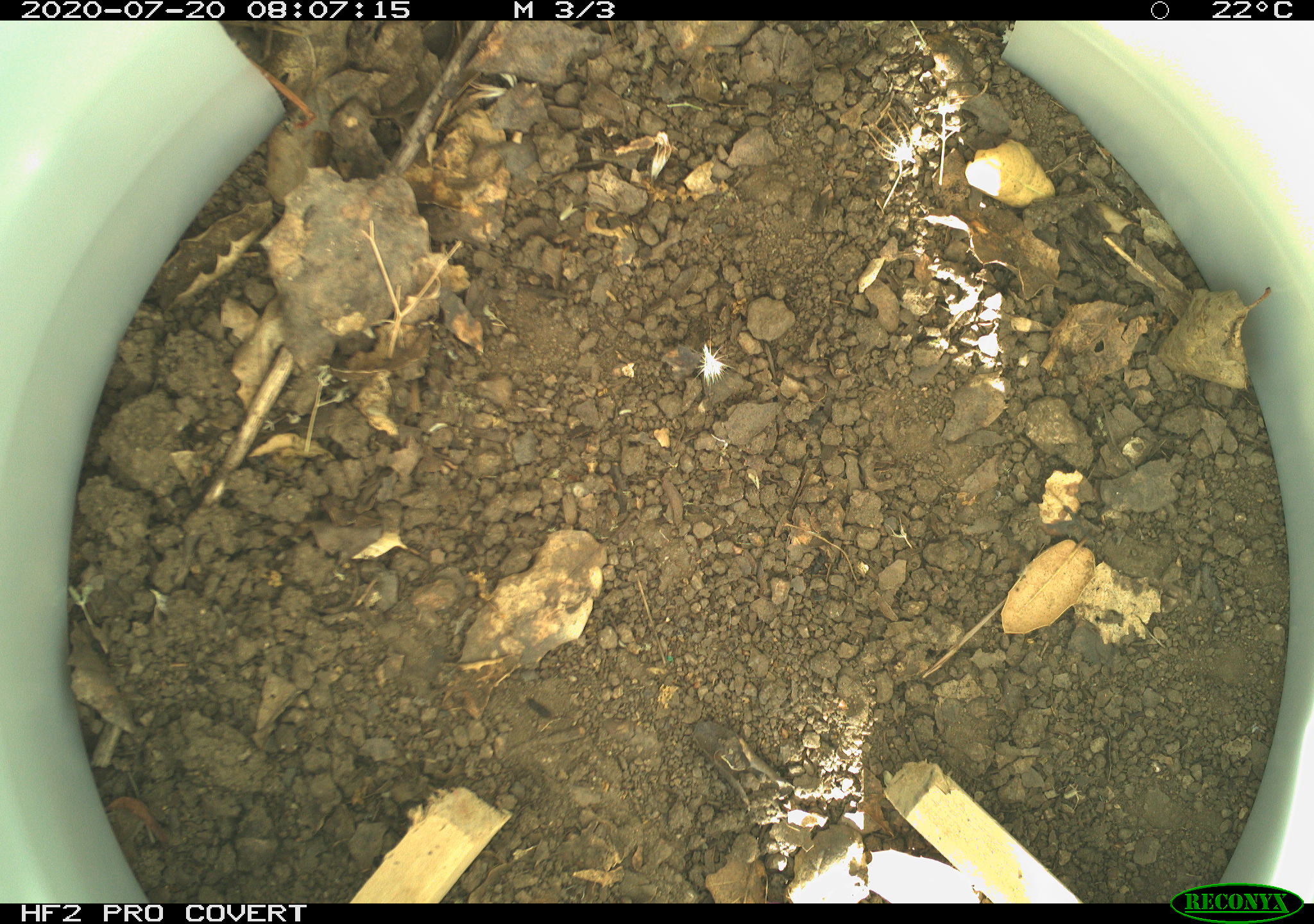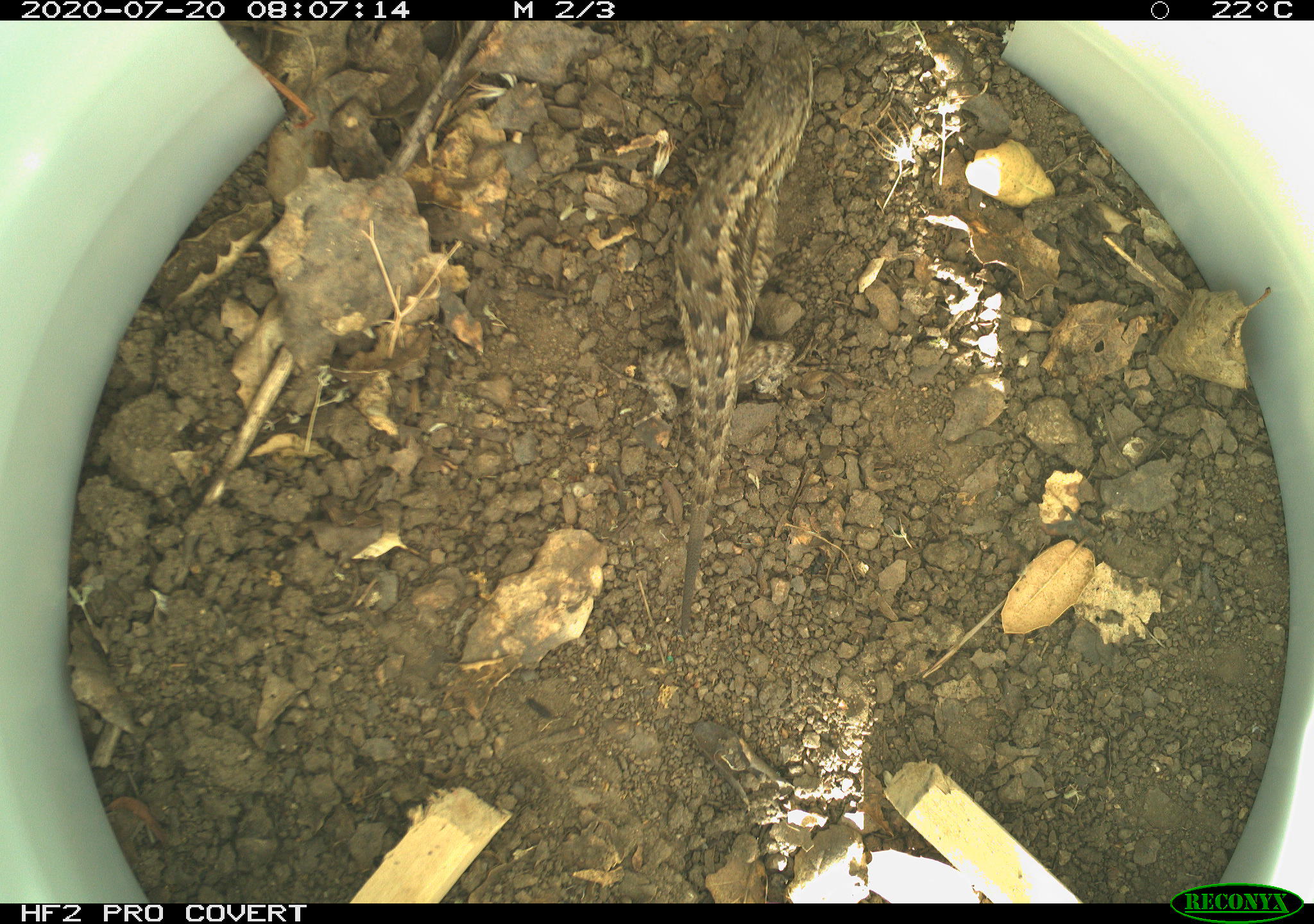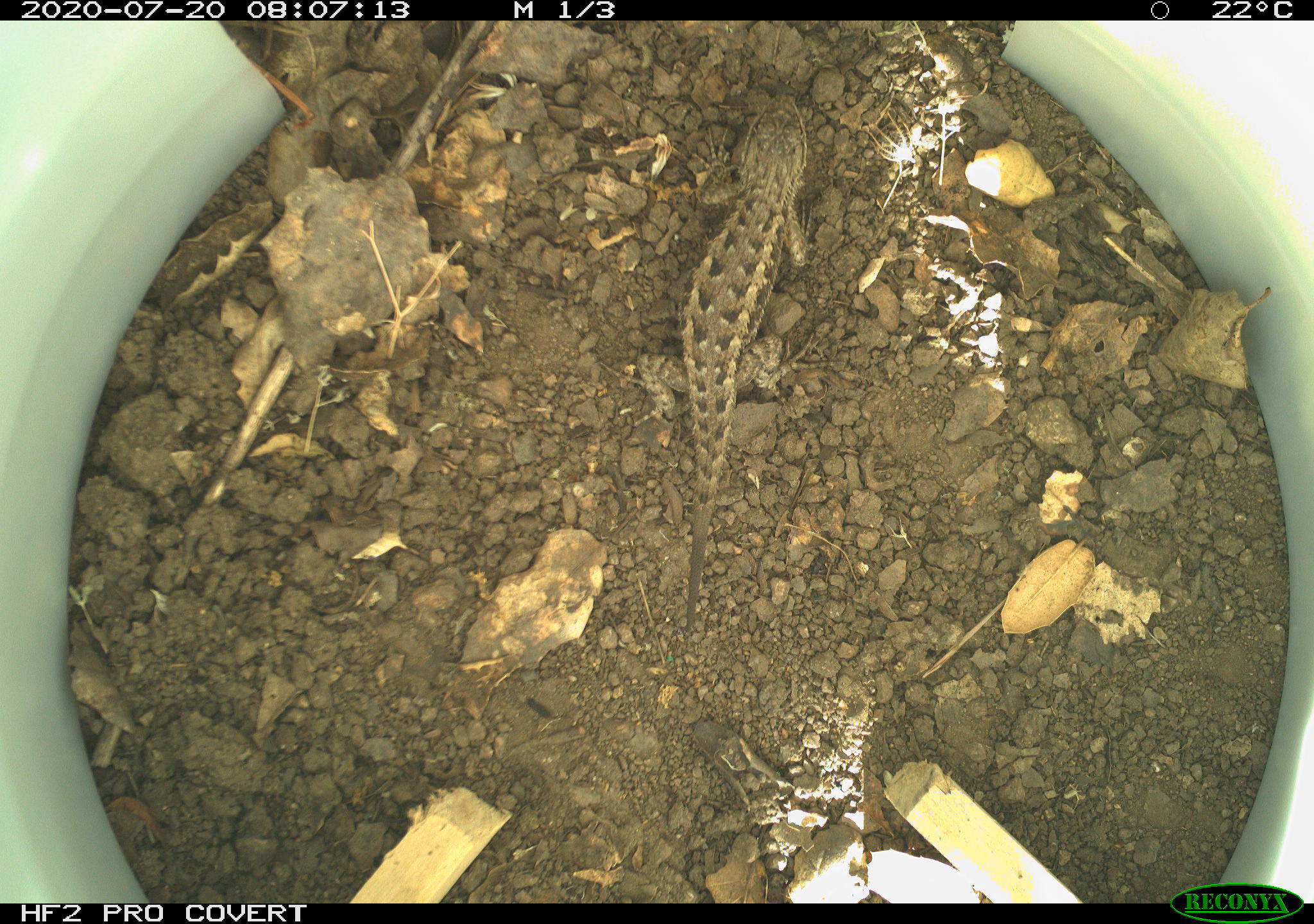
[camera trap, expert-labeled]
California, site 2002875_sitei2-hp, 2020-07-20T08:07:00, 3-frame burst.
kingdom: Animalia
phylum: Chordata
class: Reptilia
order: Squamata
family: Phrynosomatidae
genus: Sceloporus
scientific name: Sceloporus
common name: spiny lizards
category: sceloporus species